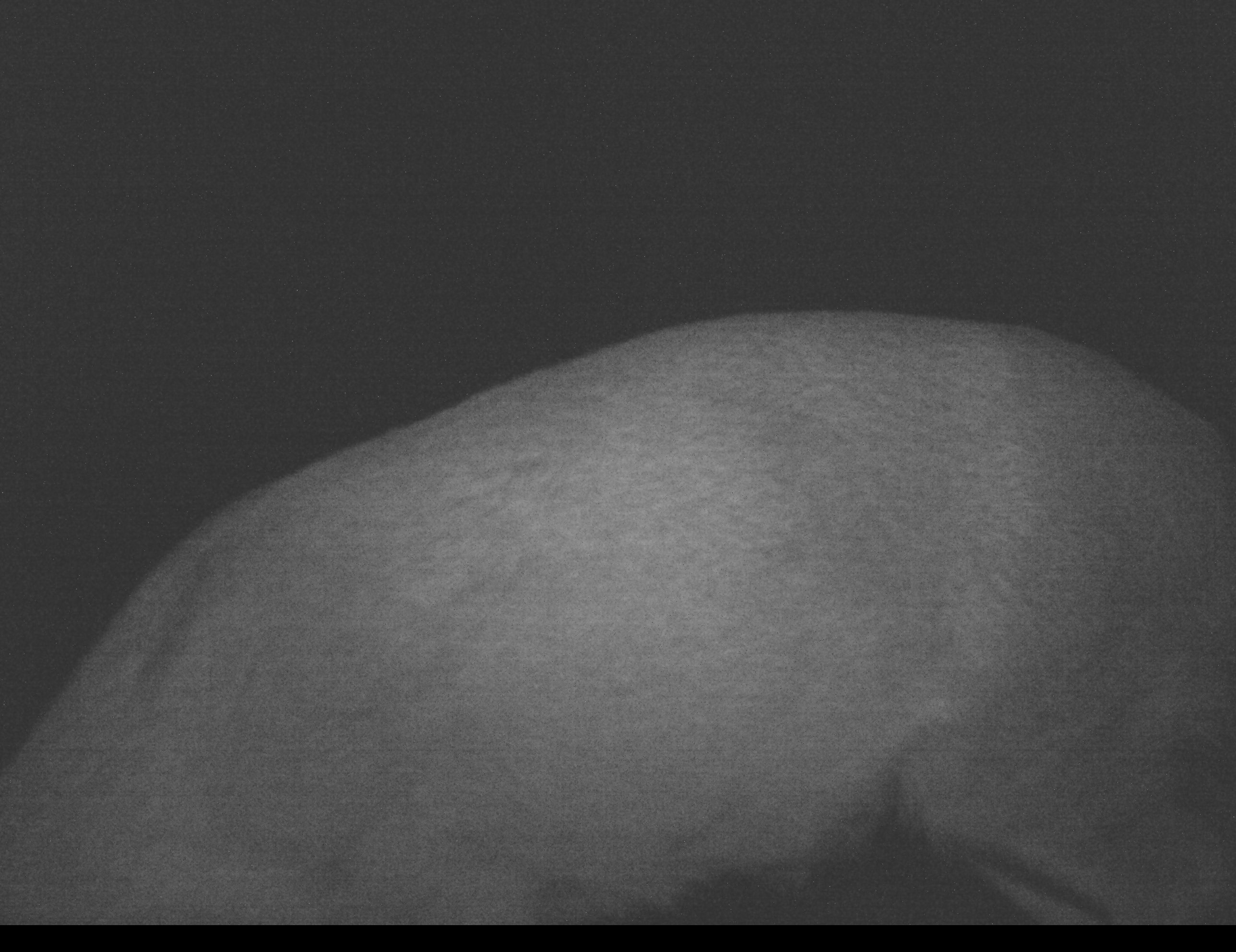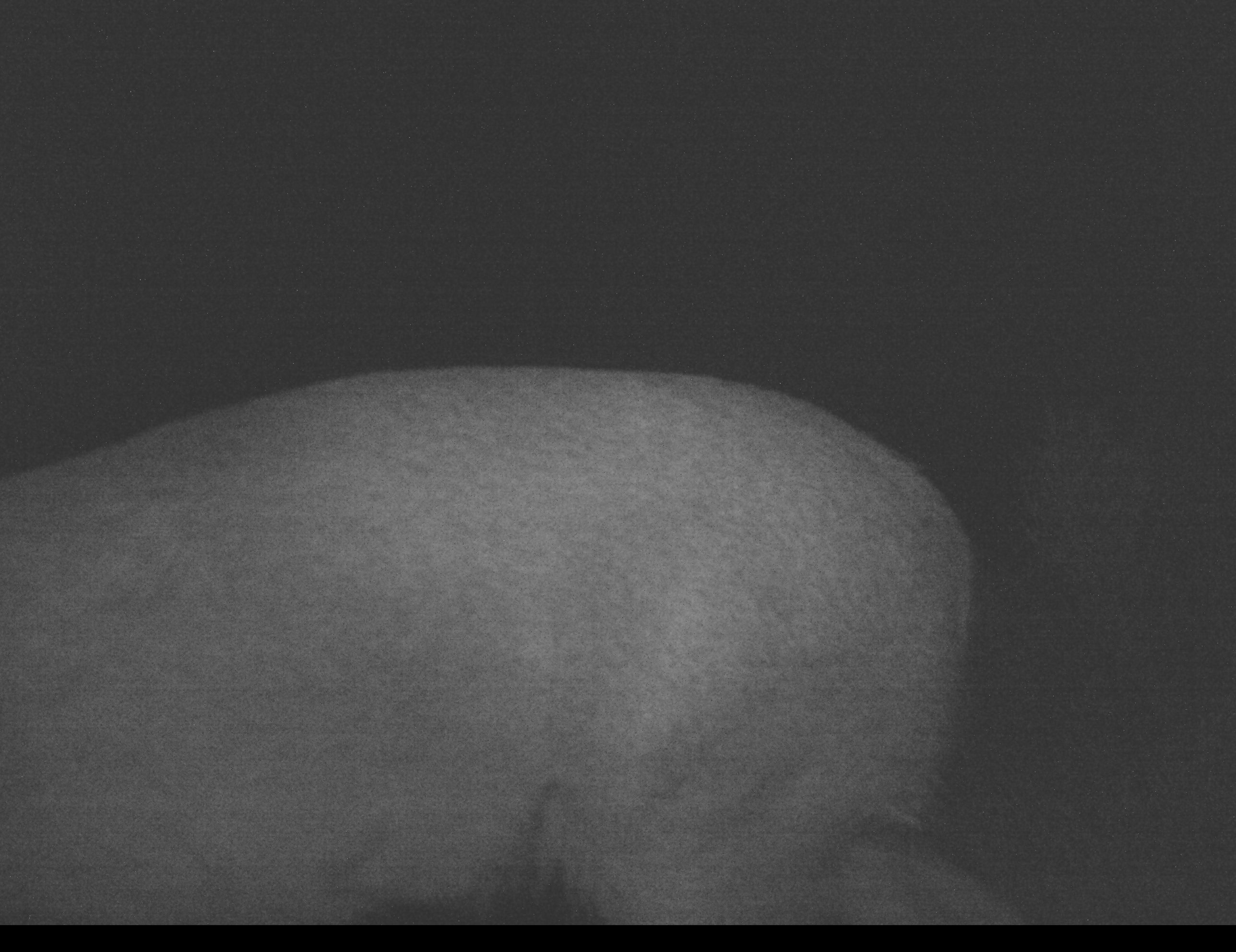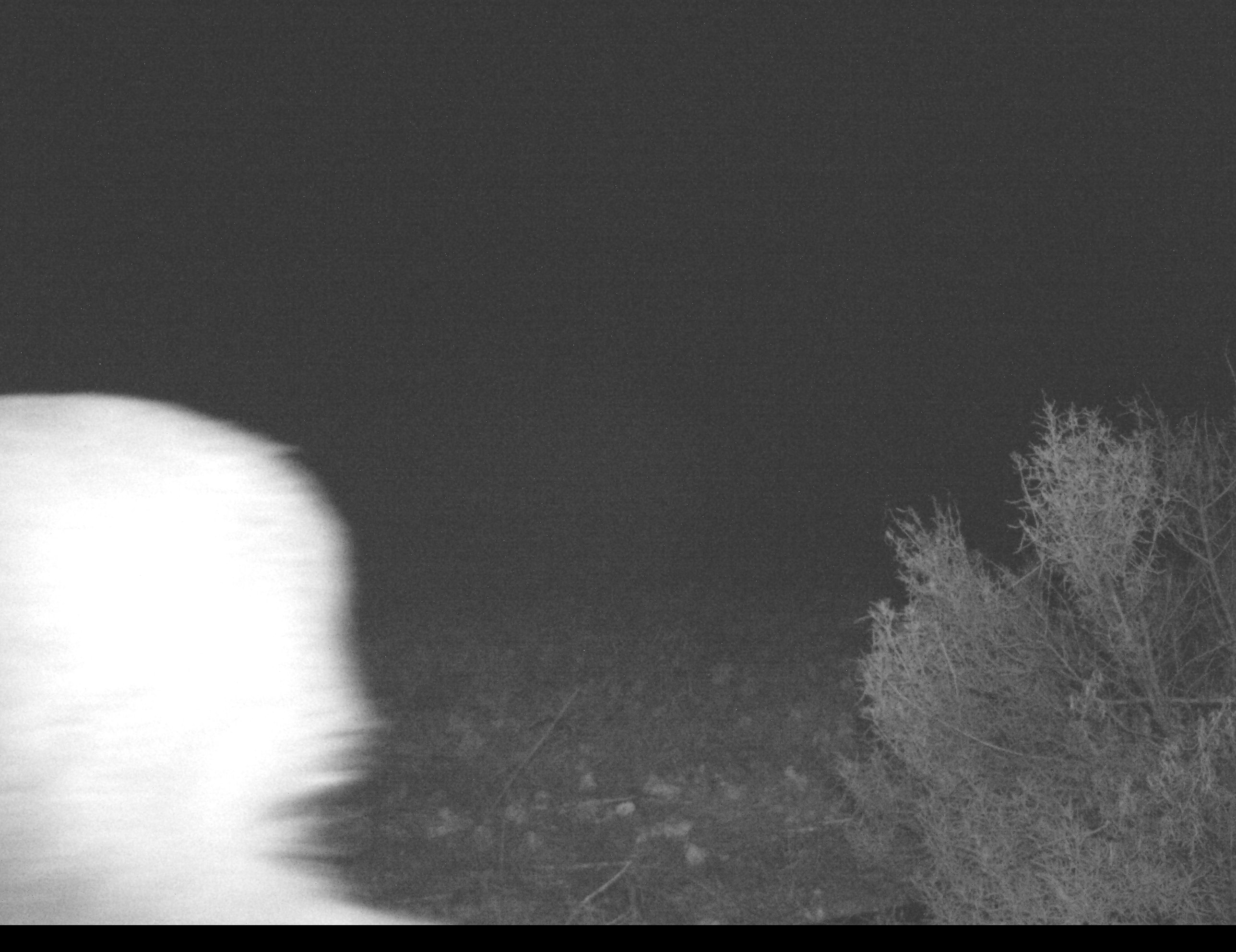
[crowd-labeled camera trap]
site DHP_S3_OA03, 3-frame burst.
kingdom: Animalia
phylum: Chordata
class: Mammalia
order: Artiodactyla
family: Bovidae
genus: Sylvicapra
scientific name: Sylvicapra grimmia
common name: common duiker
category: duikercommongrey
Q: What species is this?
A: Duikercommongrey (common duiker) (Sylvicapra grimmia).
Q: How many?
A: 1.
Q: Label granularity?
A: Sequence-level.